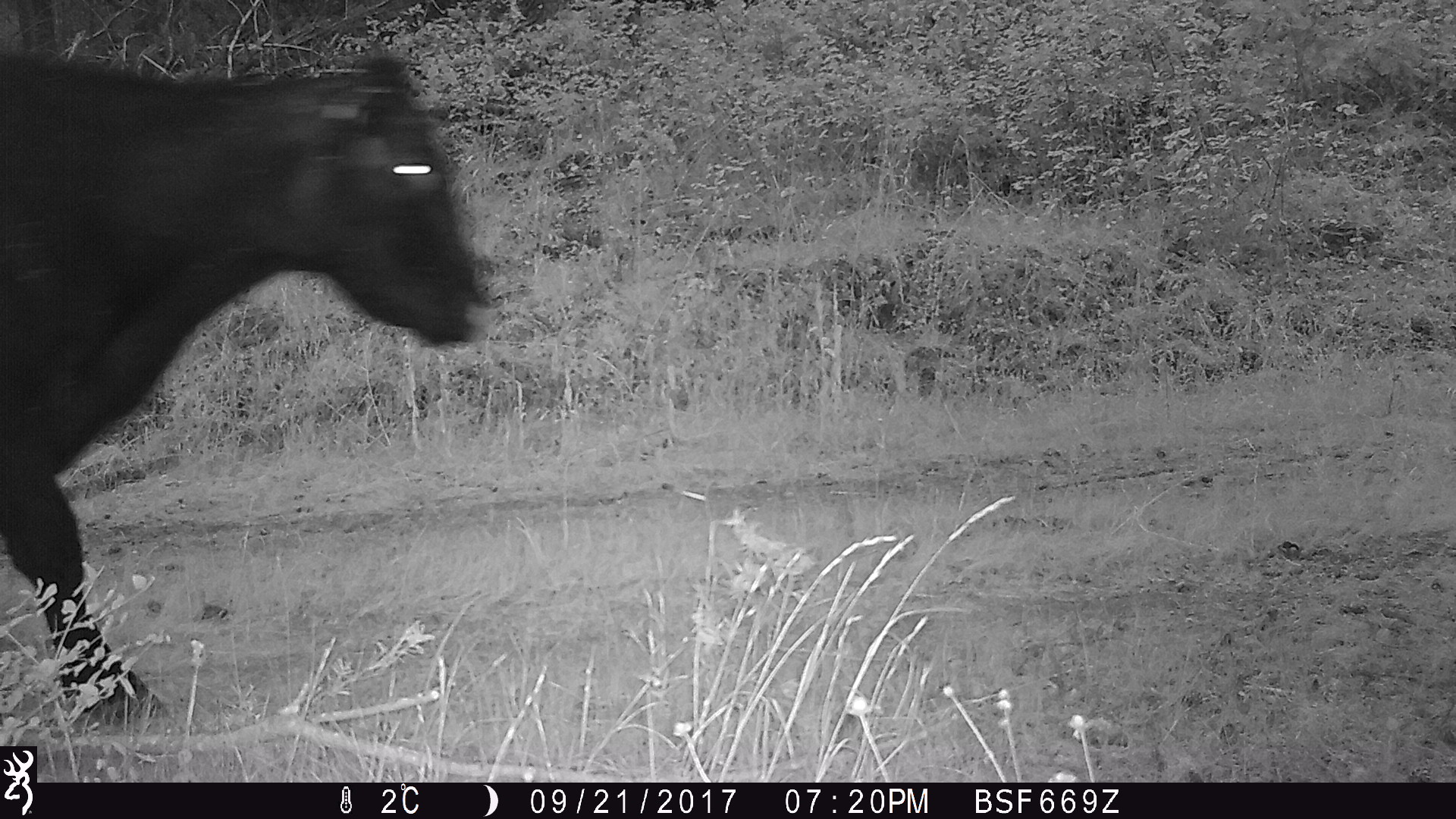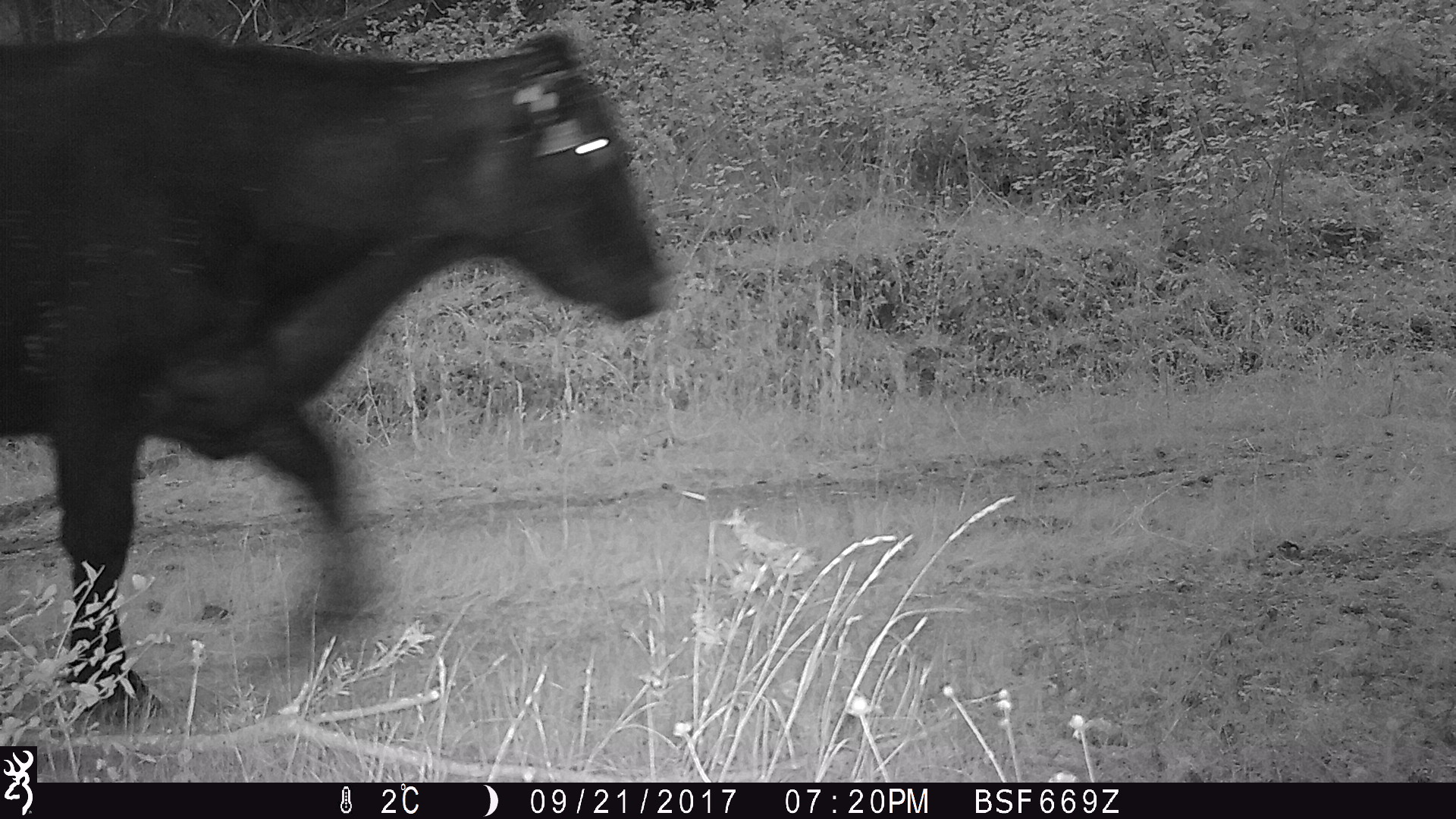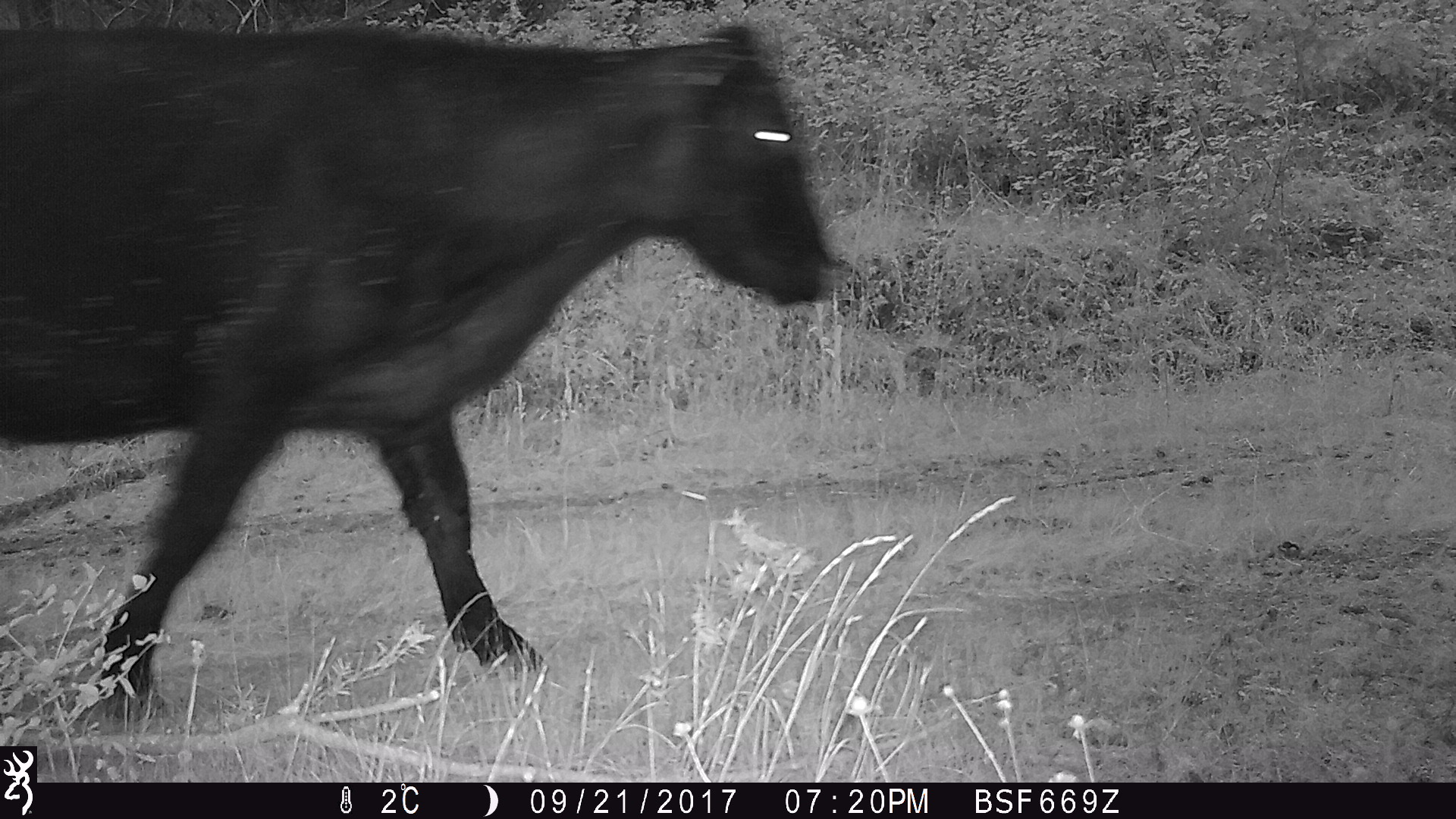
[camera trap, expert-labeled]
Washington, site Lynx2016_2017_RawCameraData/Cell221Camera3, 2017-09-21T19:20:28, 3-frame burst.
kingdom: Animalia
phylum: Chordata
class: Mammalia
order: Artiodactyla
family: Bovidae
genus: Bos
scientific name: Bos taurus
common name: domestic cattle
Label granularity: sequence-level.